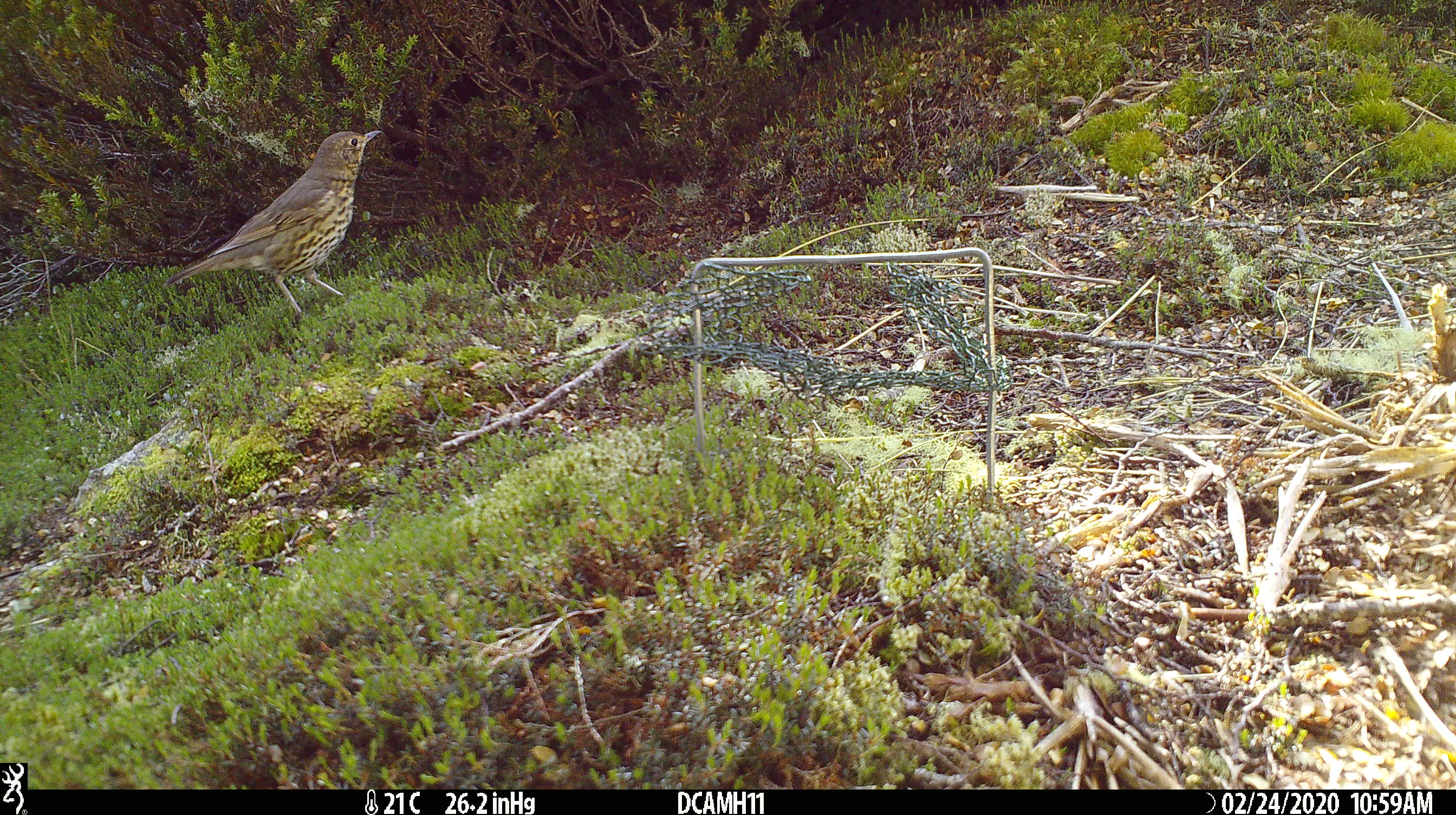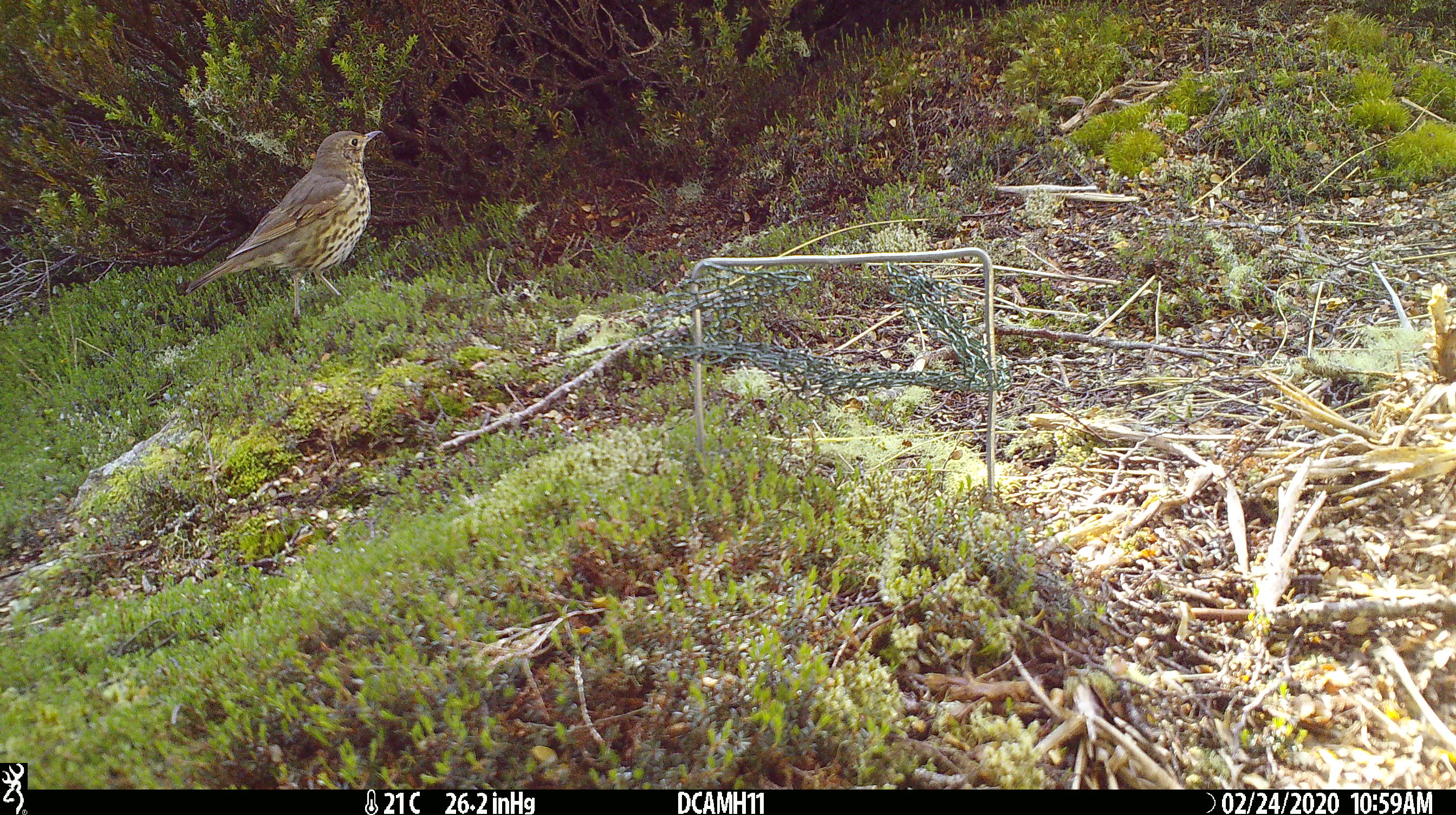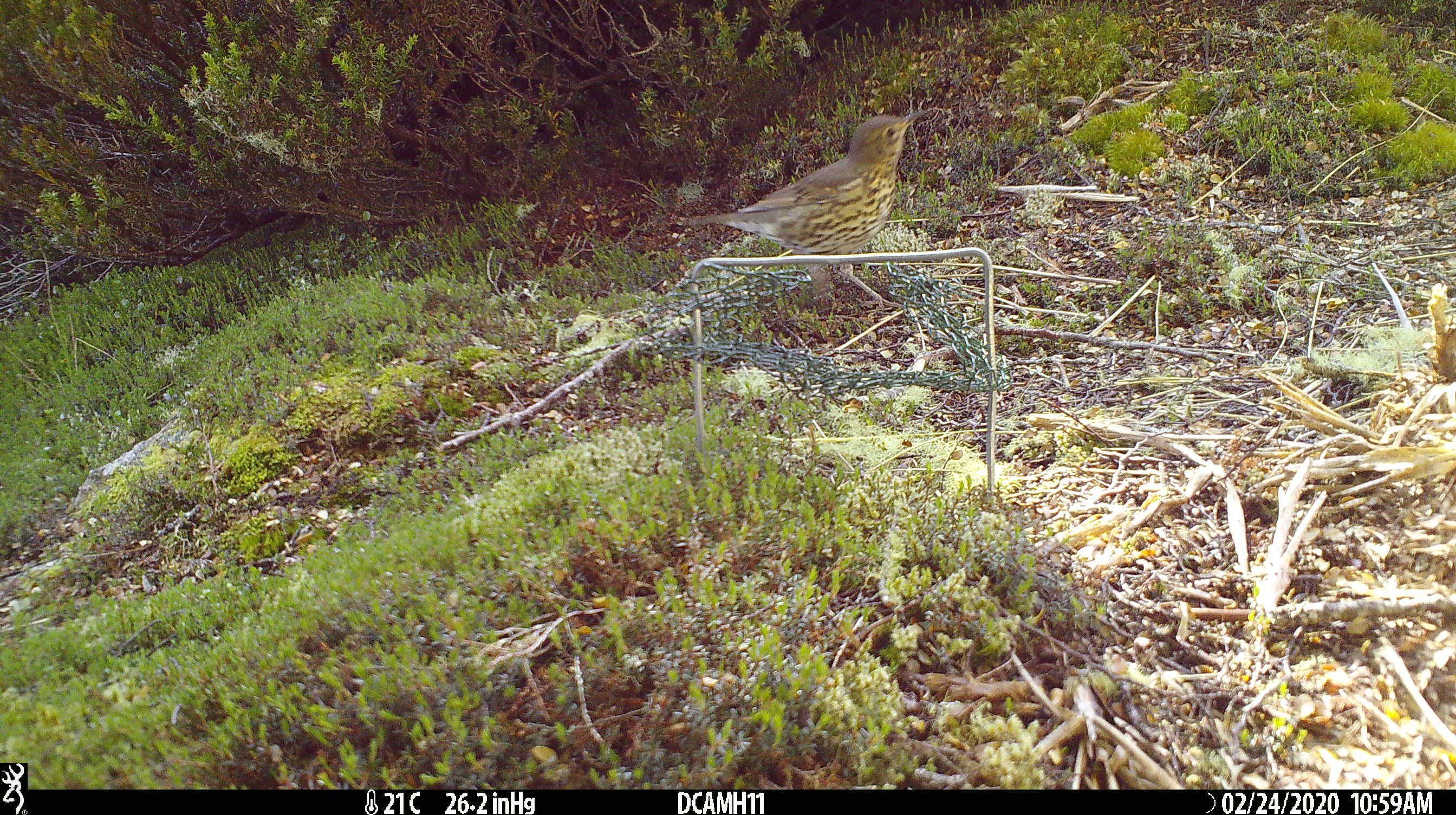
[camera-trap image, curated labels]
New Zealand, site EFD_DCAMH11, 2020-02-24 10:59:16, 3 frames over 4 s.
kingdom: Animalia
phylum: Chordata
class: Aves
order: Passeriformes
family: Turdidae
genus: Turdus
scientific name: Turdus philomelos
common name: song thrush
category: thrush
Thrush (song thrush) (Turdus philomelos).